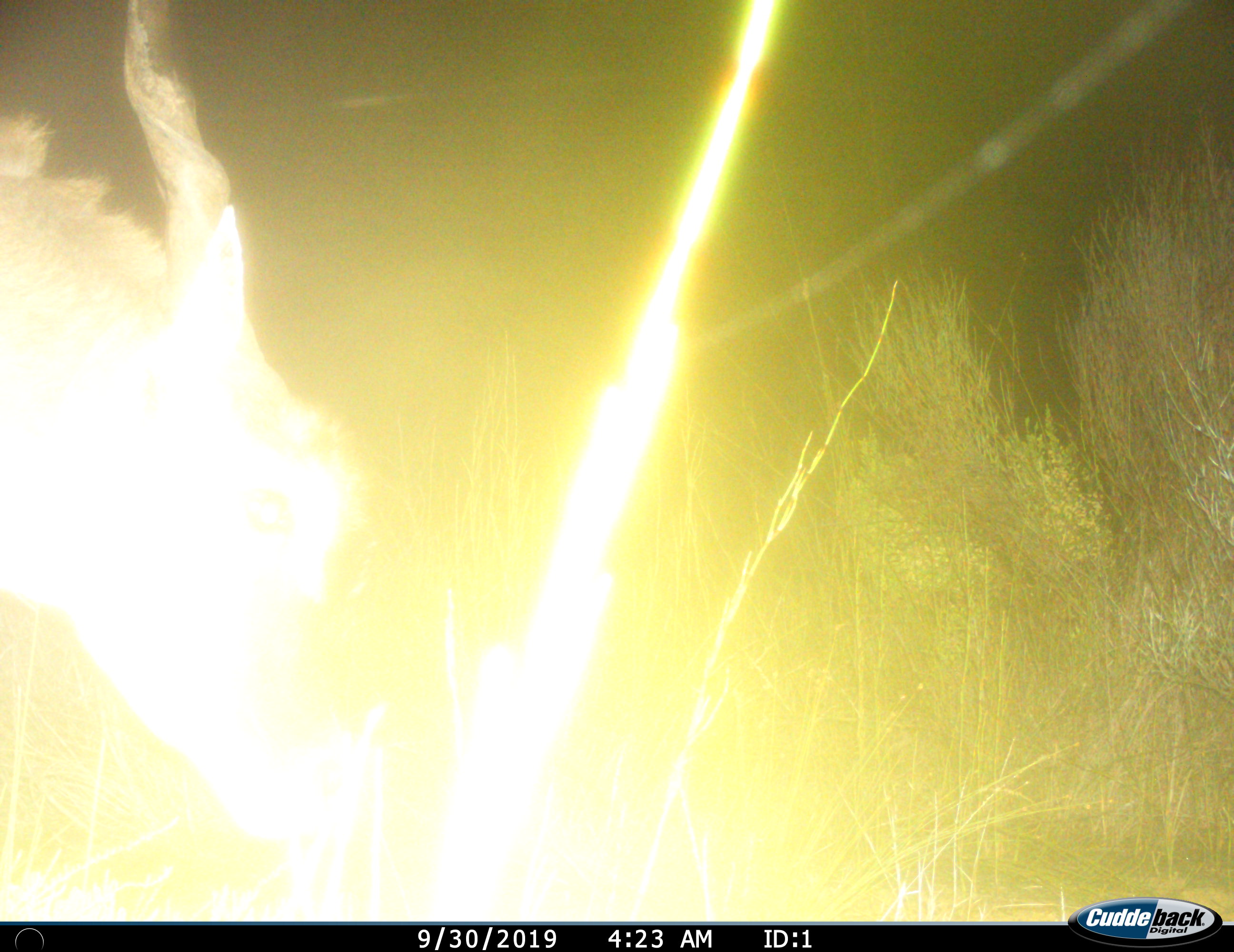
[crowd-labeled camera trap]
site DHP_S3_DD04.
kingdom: Animalia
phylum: Chordata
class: Mammalia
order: Artiodactyla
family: Bovidae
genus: Tragelaphus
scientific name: Tragelaphus oryx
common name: eland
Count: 1.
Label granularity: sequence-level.